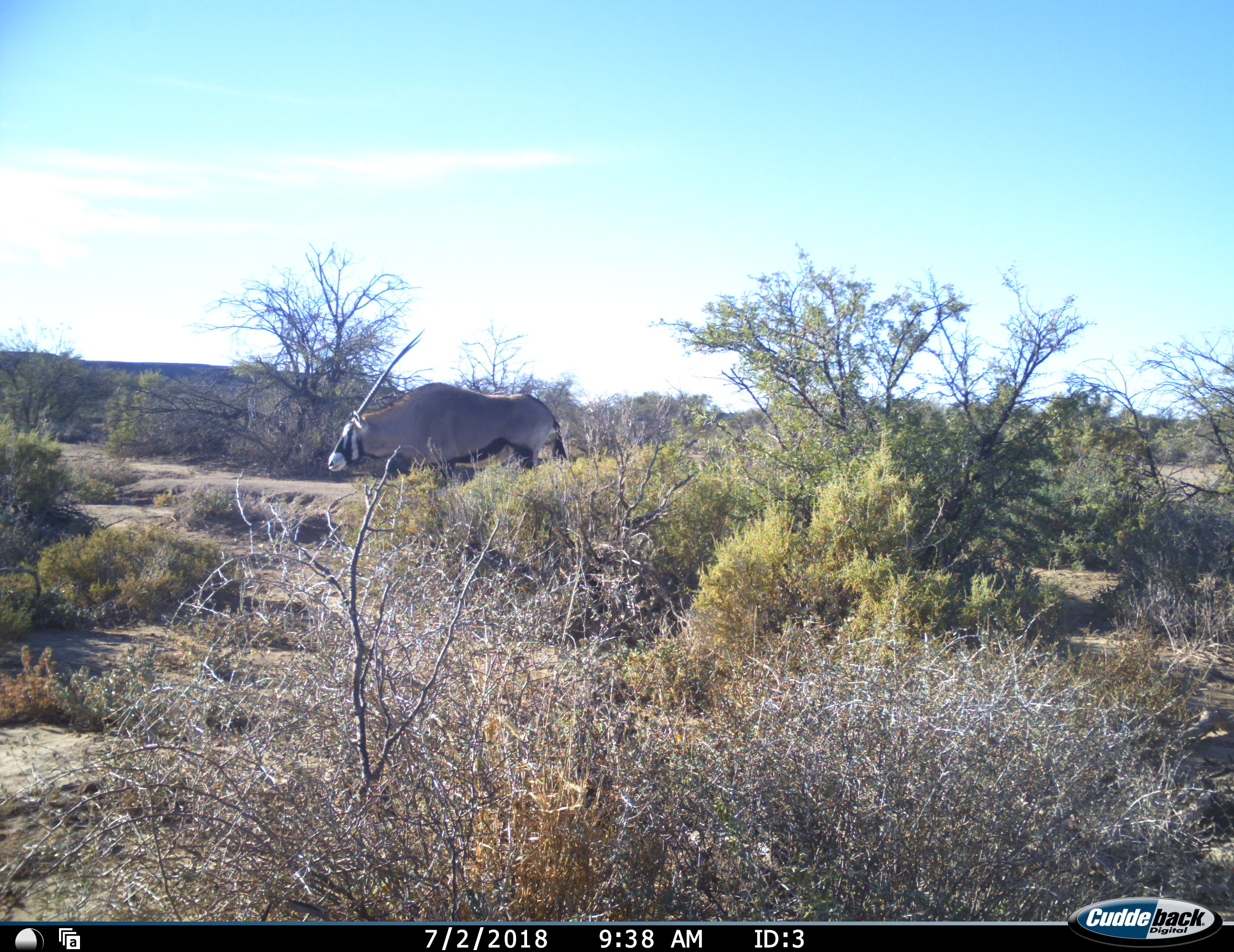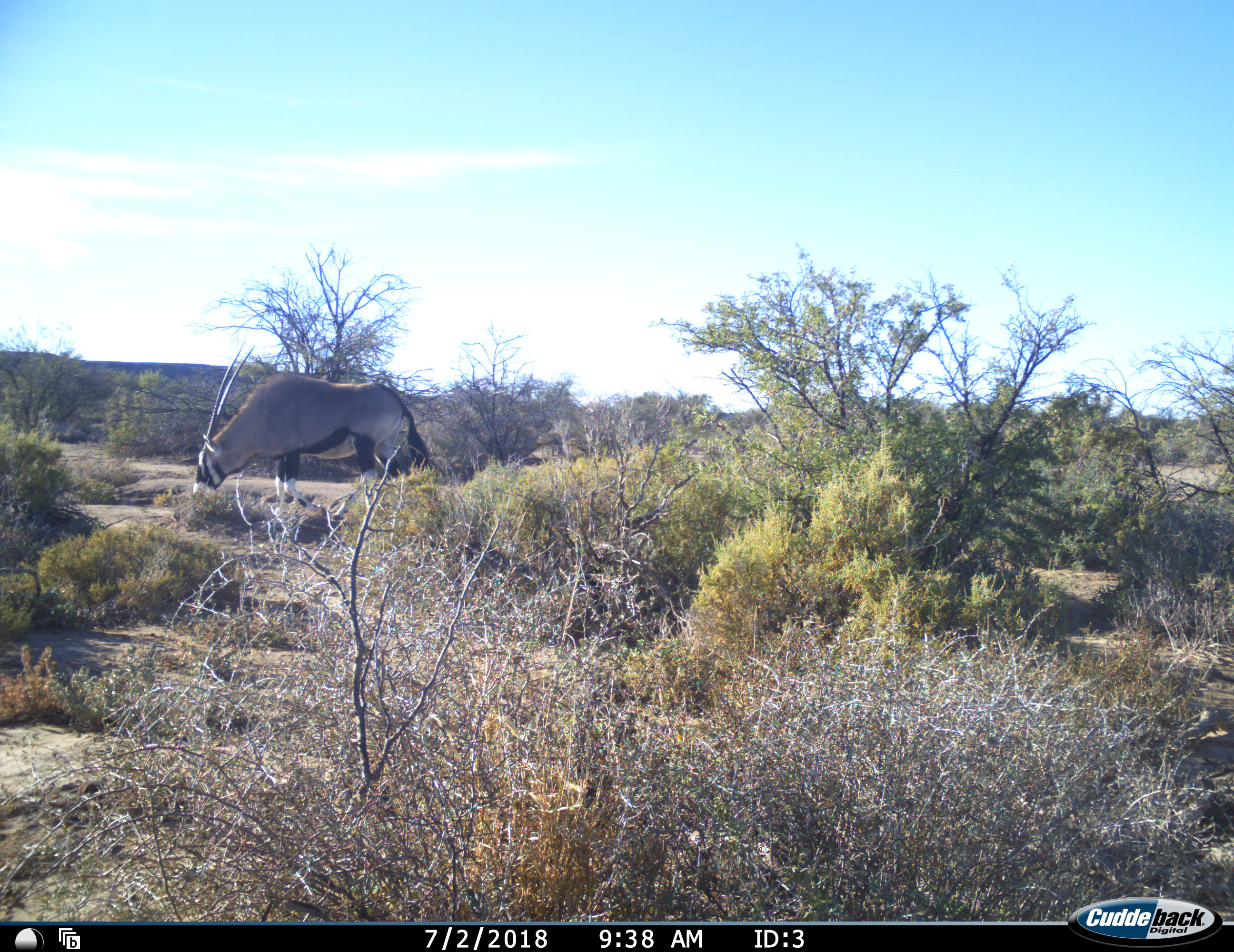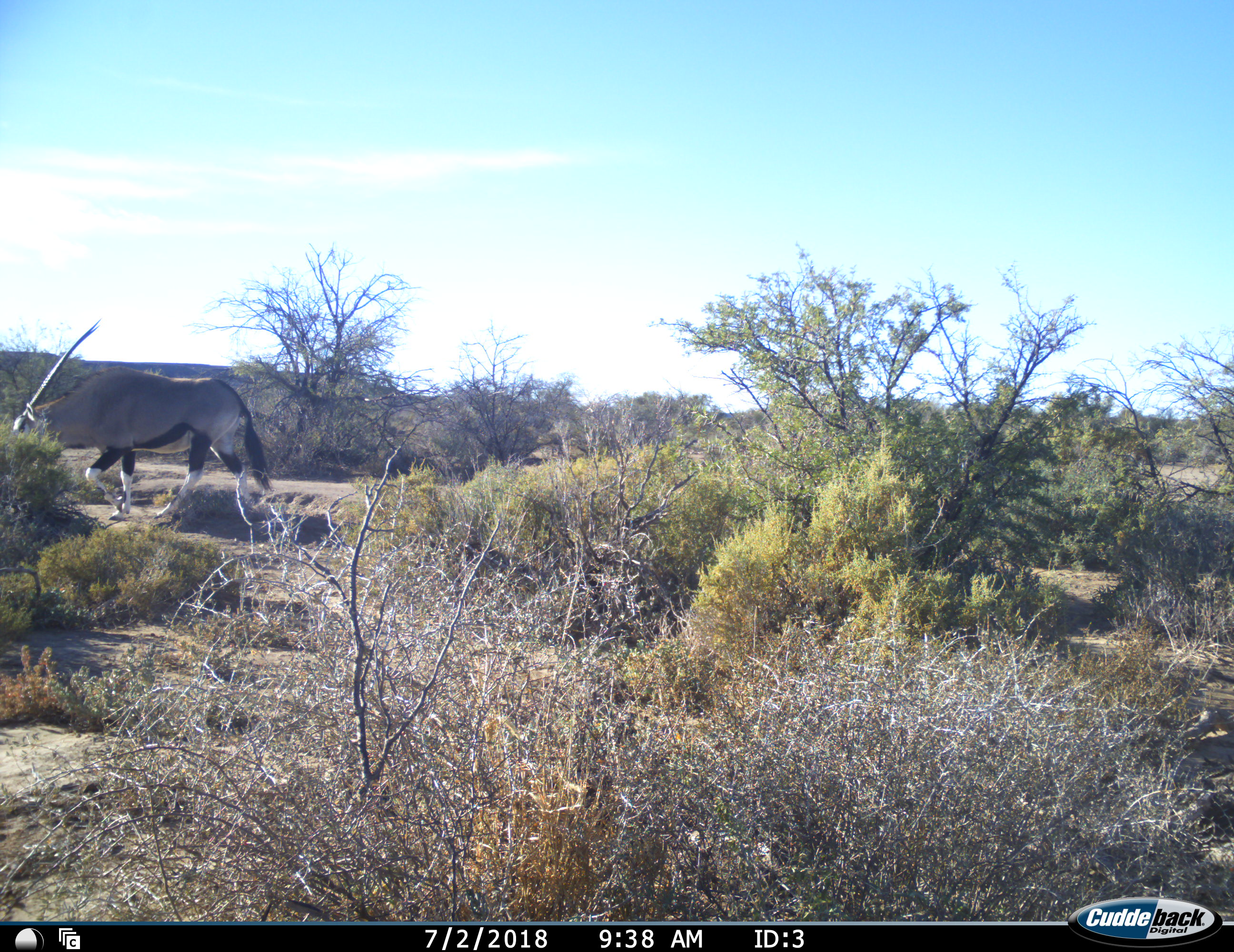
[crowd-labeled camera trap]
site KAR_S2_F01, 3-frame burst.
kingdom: Animalia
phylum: Chordata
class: Mammalia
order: Artiodactyla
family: Bovidae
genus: Oryx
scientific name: Oryx gazella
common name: gemsbok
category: oryx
Oryx (gemsbok) (Oryx gazella), count 1. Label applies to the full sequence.